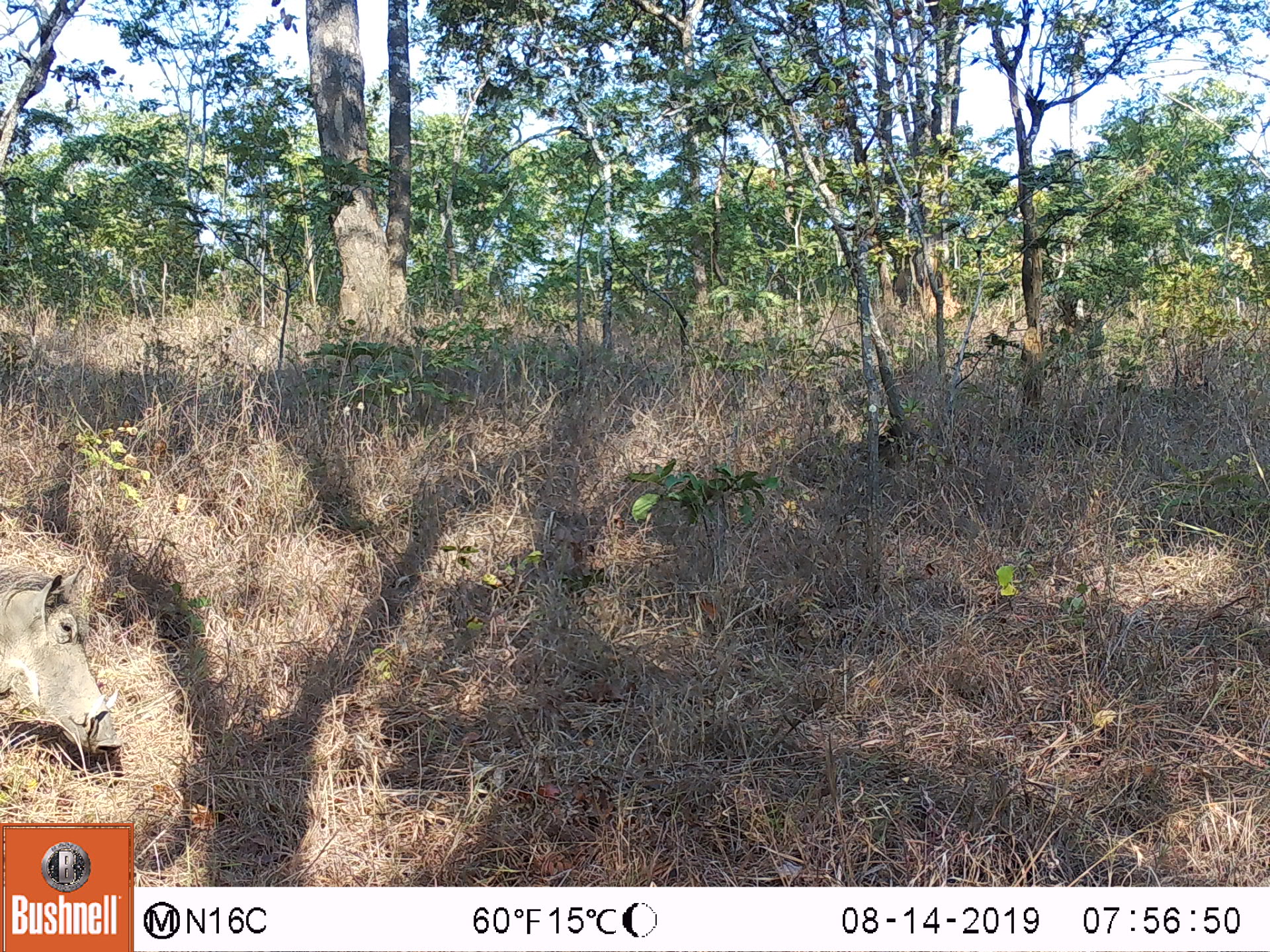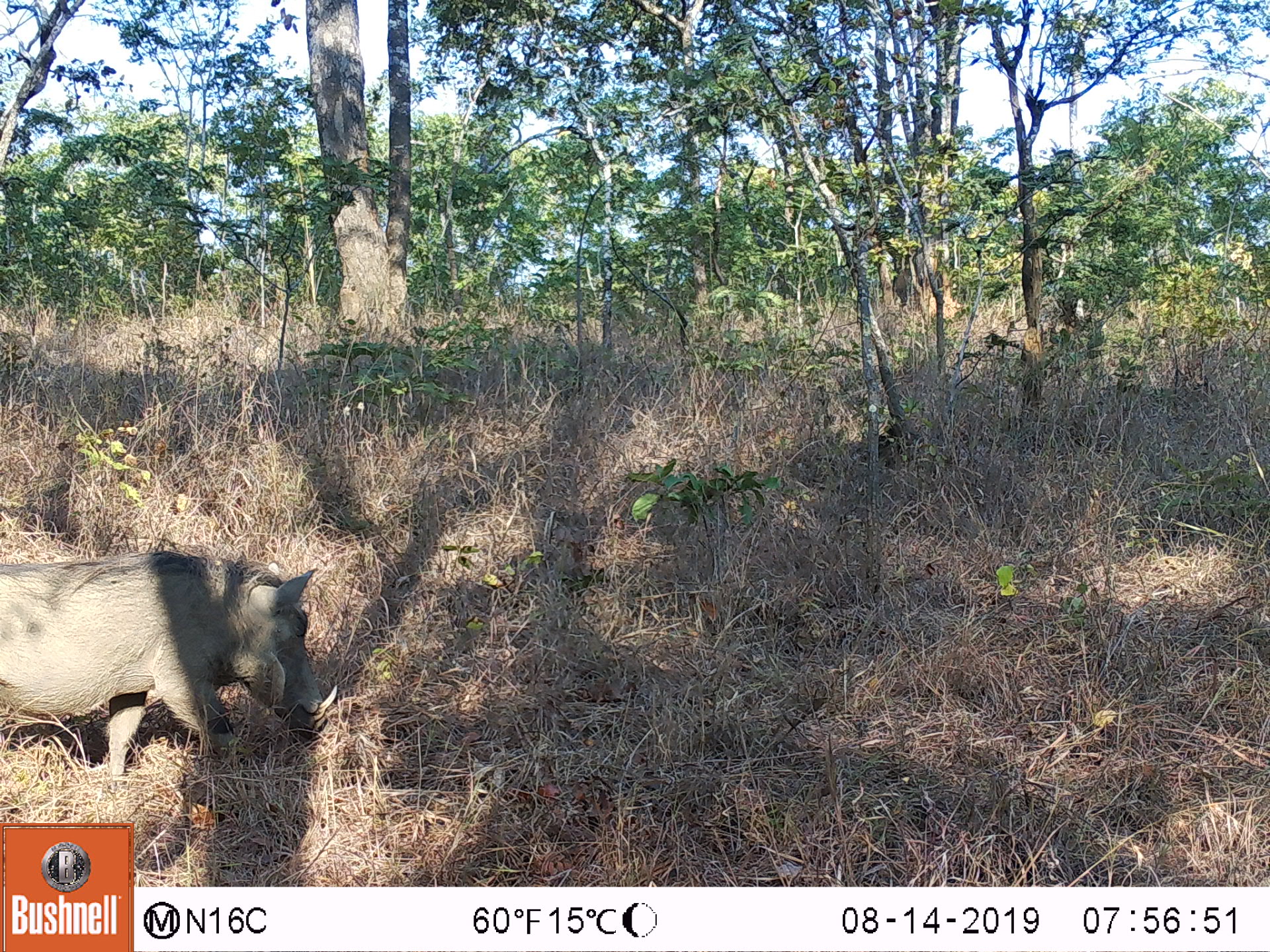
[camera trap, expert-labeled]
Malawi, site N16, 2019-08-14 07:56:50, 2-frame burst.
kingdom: Animalia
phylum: Chordata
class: Mammalia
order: Artiodactyla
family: Suidae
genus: Phacochoerus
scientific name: Phacochoerus africanus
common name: common warthog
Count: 1.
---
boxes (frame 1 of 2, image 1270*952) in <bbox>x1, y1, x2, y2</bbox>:
common warthog: <bbox>2, 557, 126, 755</bbox>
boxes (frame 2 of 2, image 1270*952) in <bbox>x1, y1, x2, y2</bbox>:
common warthog: <bbox>2, 545, 342, 784</bbox>